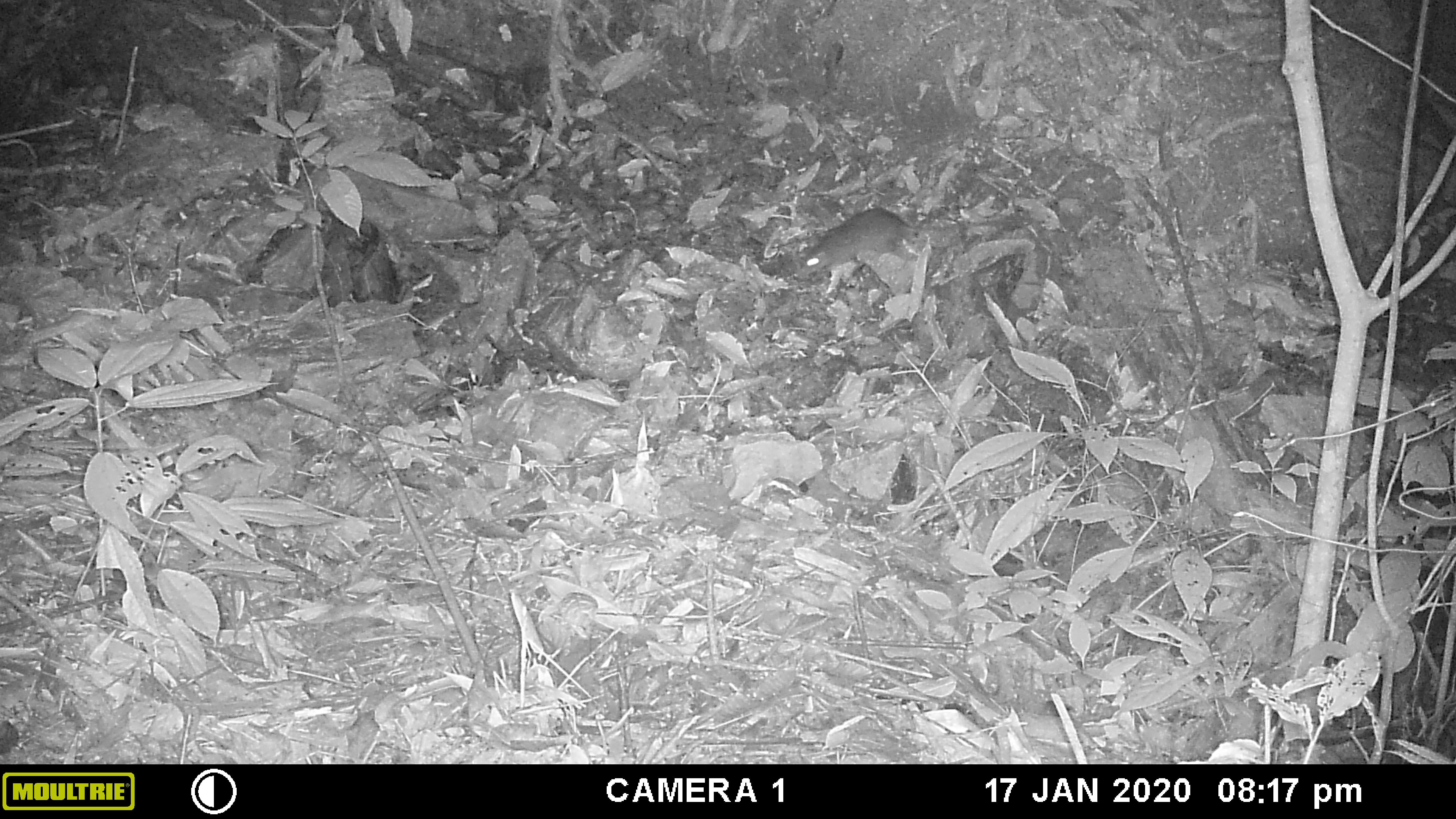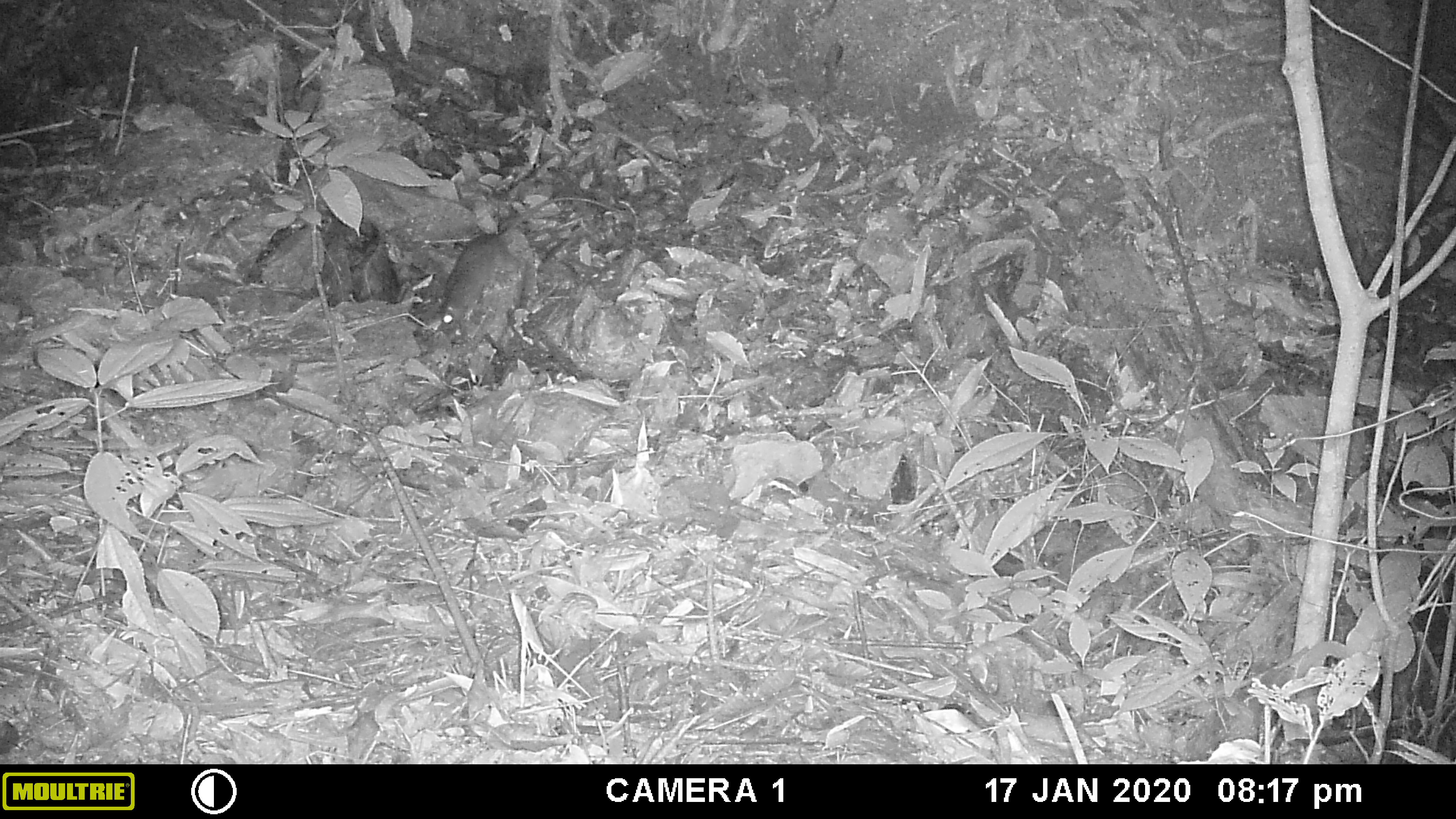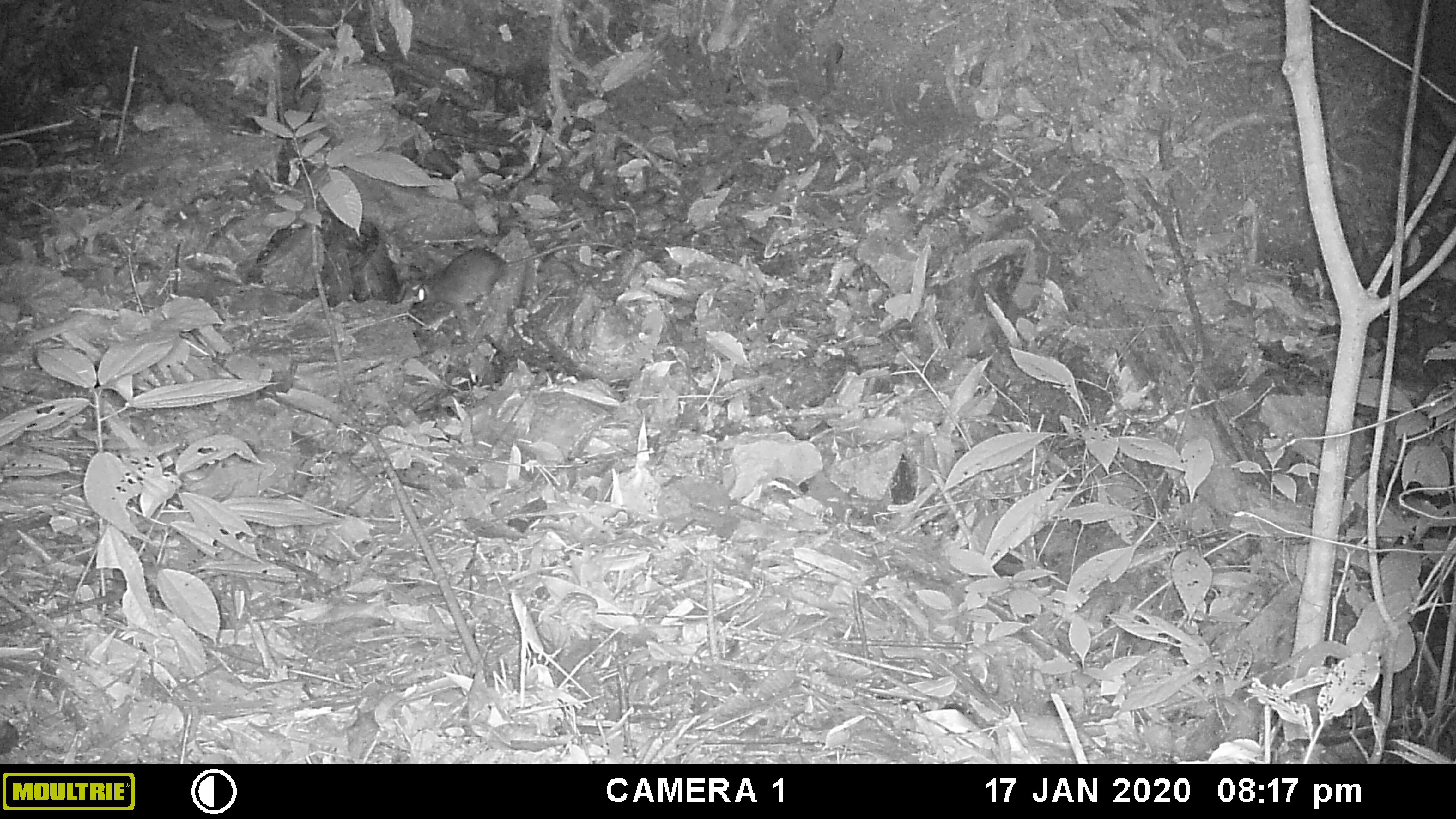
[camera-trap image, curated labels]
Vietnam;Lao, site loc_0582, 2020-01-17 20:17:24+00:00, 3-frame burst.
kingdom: Animalia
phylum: Chordata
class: Mammalia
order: Rodentia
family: Muridae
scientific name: Muridae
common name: old-world mice and rats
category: unidentified murid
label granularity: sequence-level